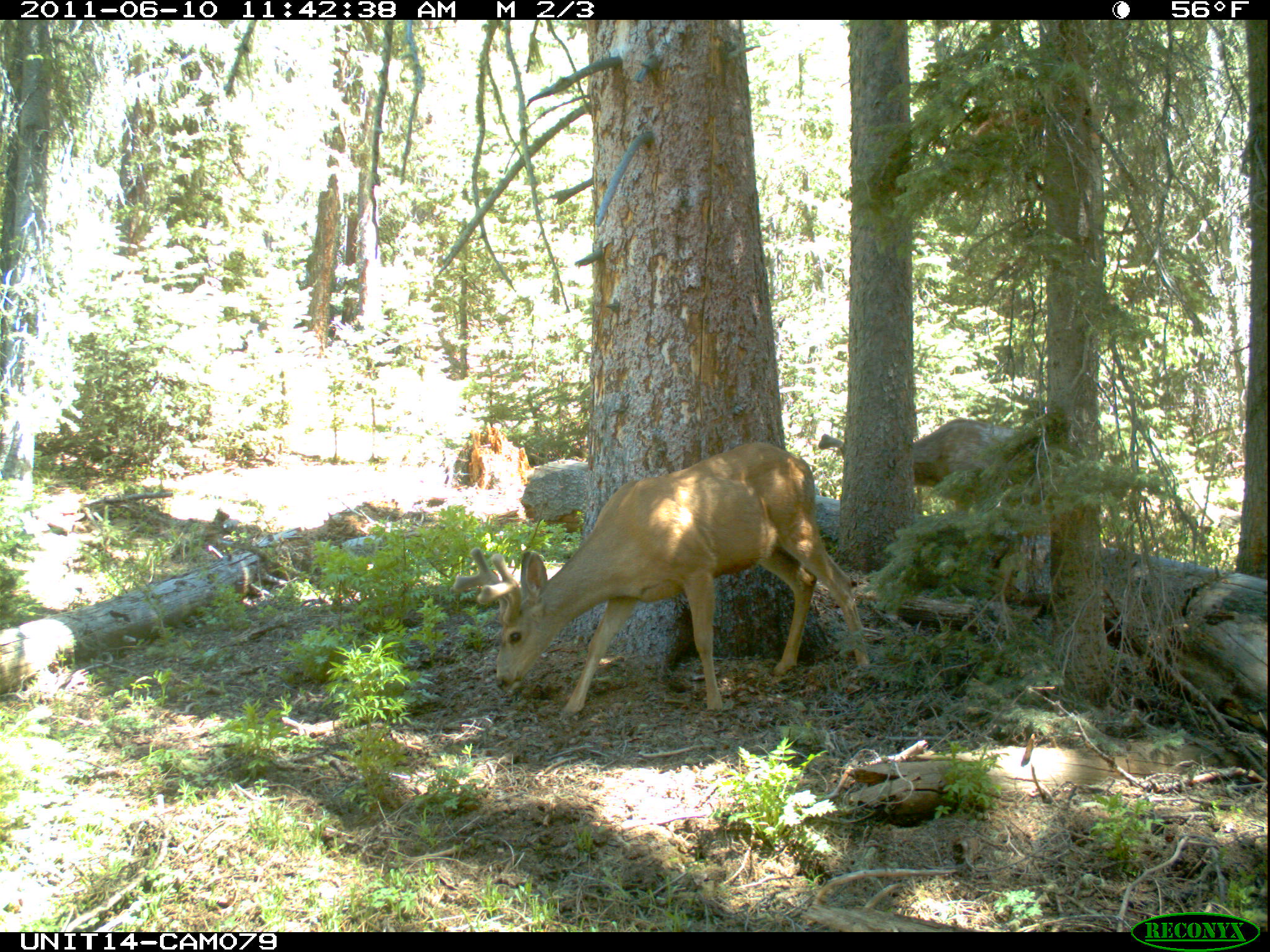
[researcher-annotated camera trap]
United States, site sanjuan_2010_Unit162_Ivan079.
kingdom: Animalia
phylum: Chordata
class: Mammalia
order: Artiodactyla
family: Cervidae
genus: Odocoileus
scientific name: Odocoileus hemionus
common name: mule deer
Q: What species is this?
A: Odocoileus hemionus (mule deer).